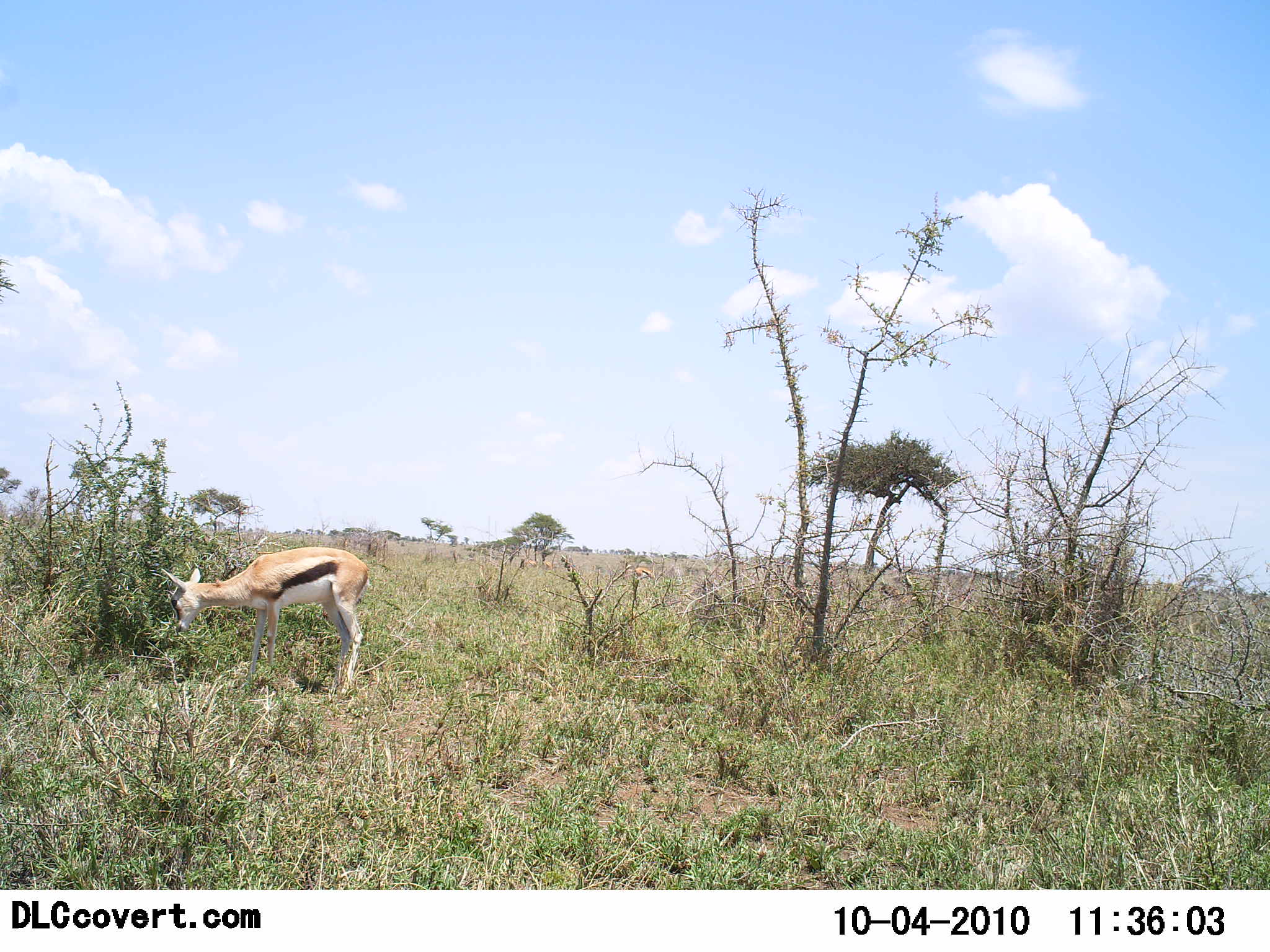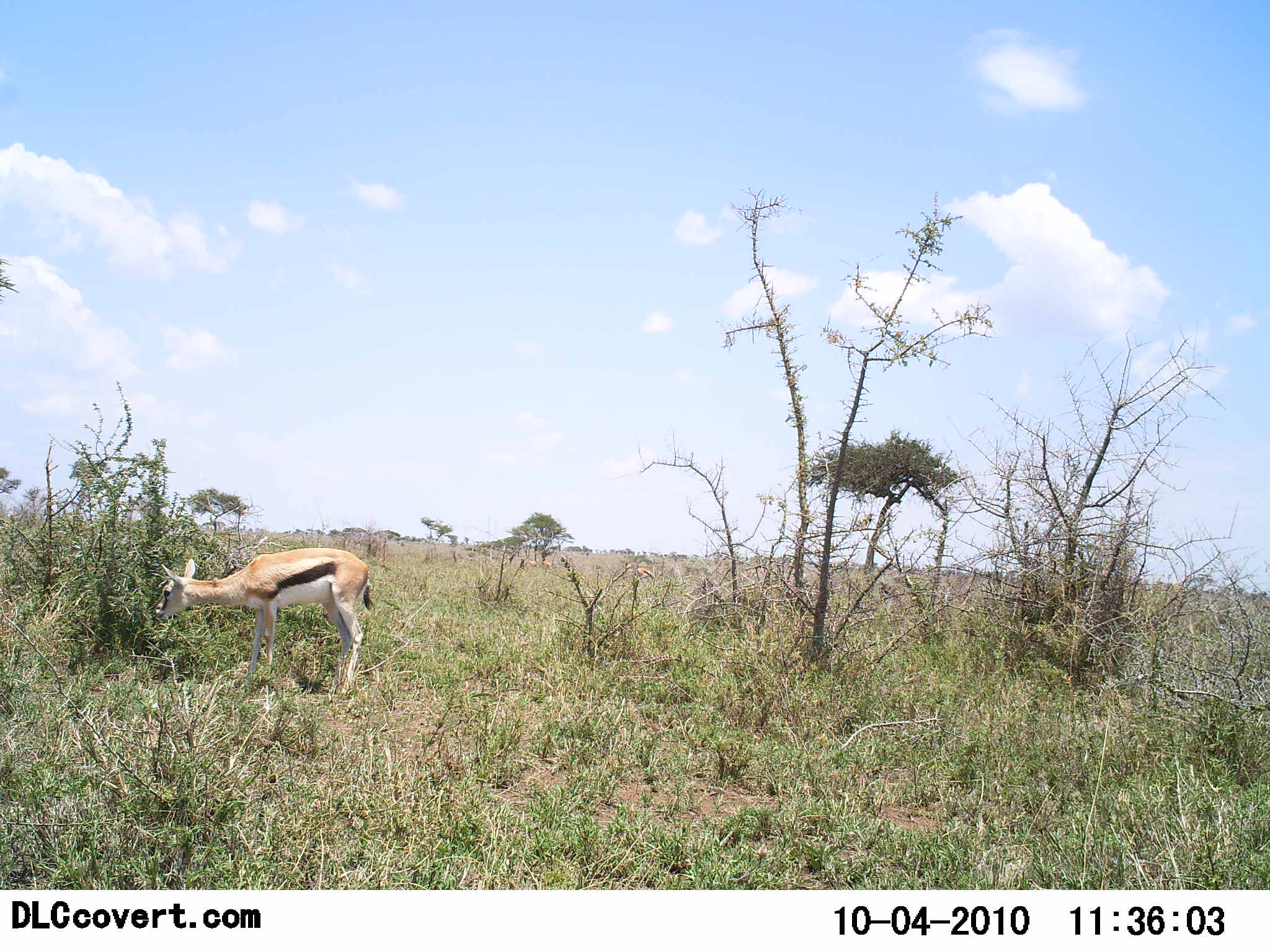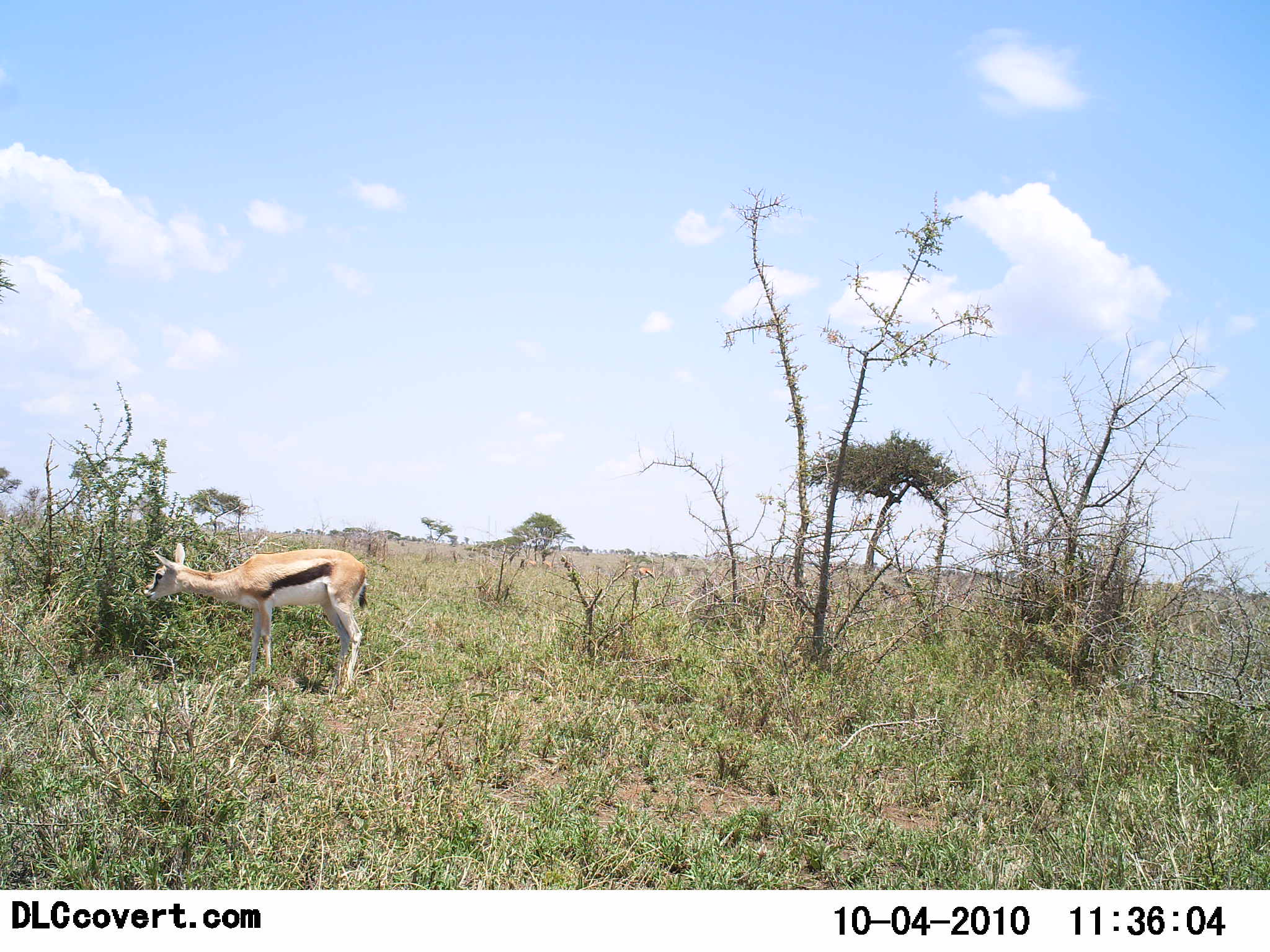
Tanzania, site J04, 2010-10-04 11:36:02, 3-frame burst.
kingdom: Animalia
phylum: Chordata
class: Mammalia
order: Artiodactyla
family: Bovidae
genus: Eudorcas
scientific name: Eudorcas thomsonii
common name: thomson's gazelle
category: gazellethomsons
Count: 1.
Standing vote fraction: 64%.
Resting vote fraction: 0%.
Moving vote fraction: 0%.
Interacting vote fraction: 0%.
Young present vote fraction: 0%.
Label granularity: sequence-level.